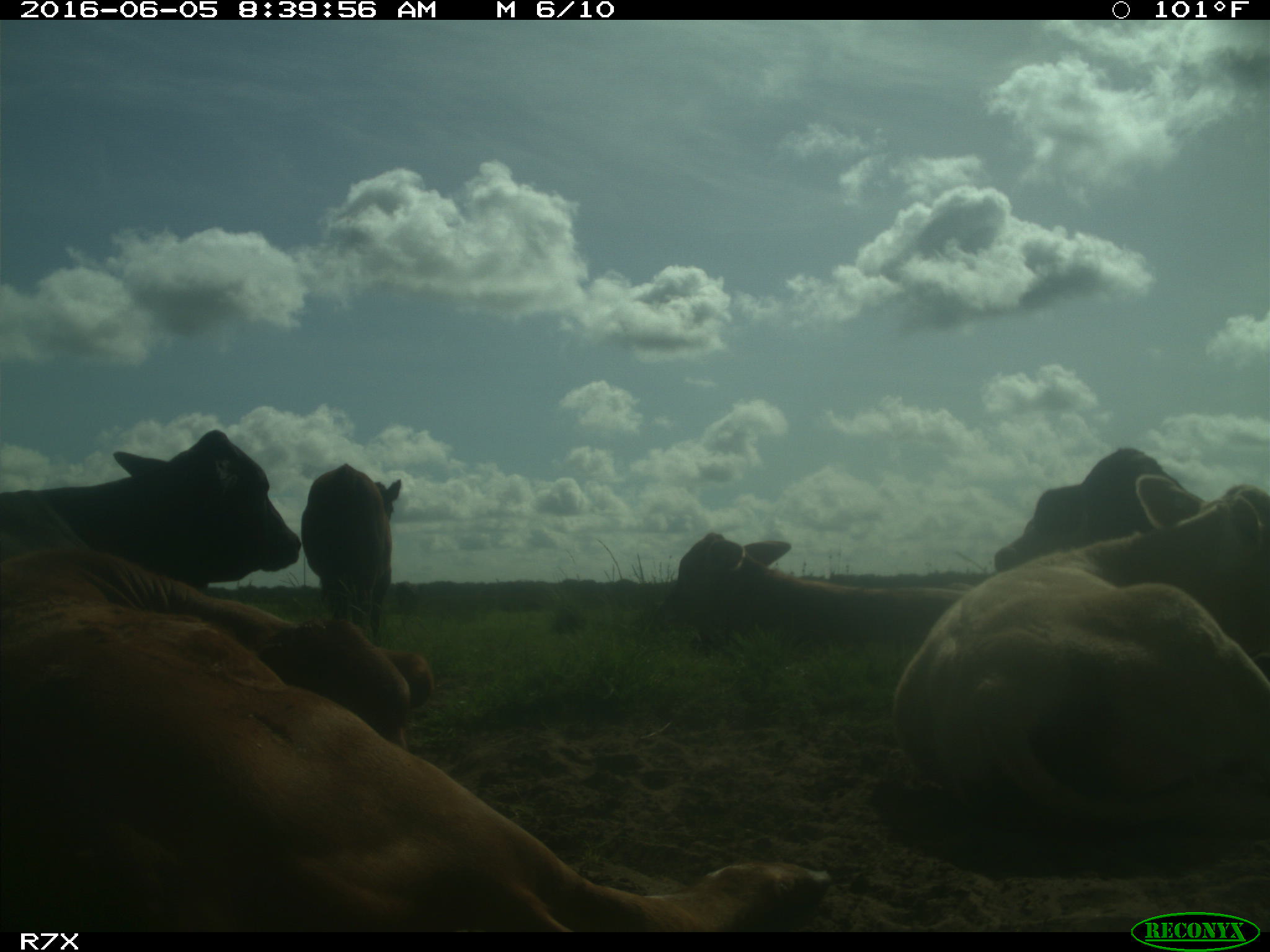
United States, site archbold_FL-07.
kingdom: Animalia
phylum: Chordata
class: Mammalia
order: Artiodactyla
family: Bovidae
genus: Bos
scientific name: Bos taurus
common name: domestic cow